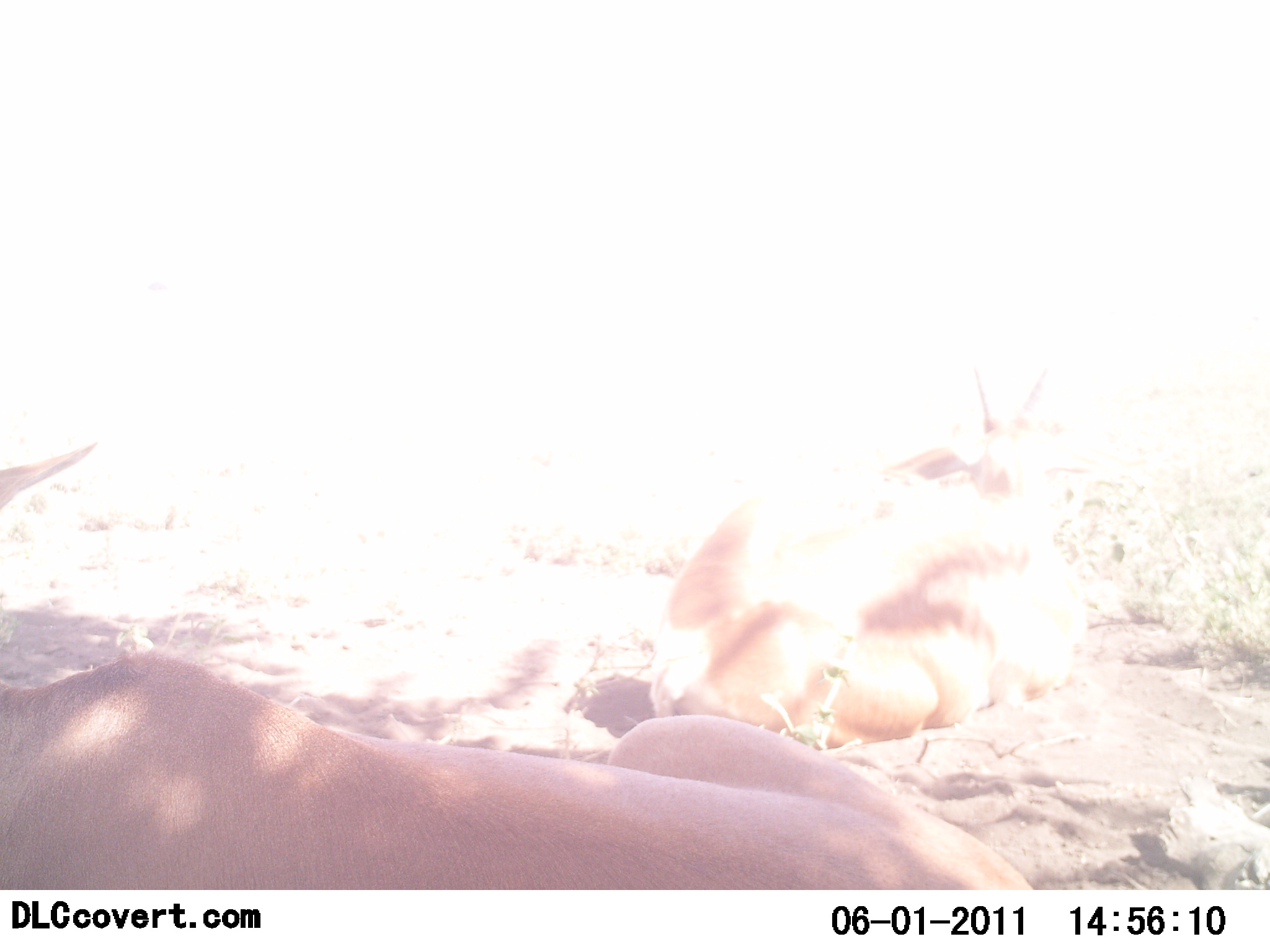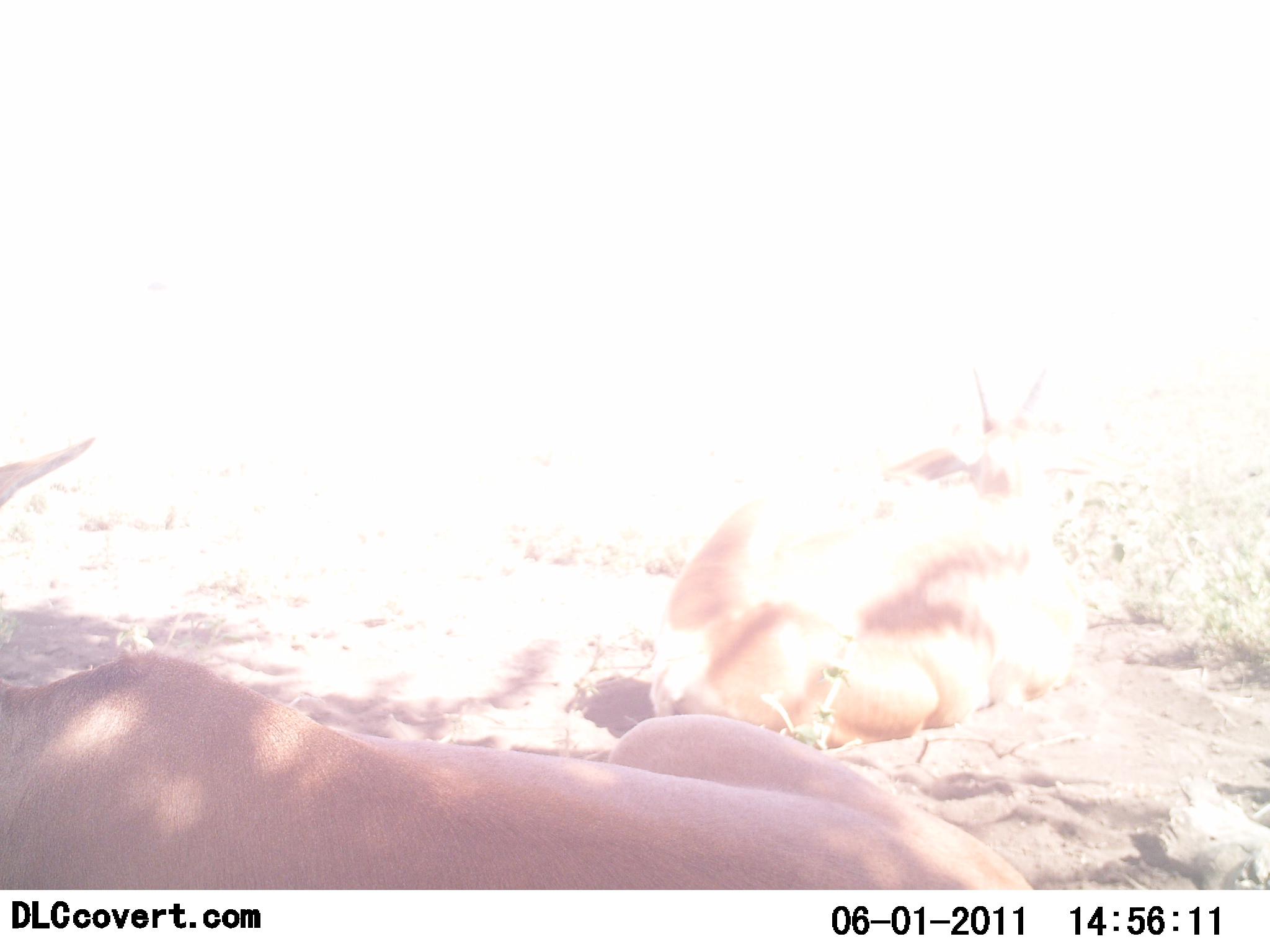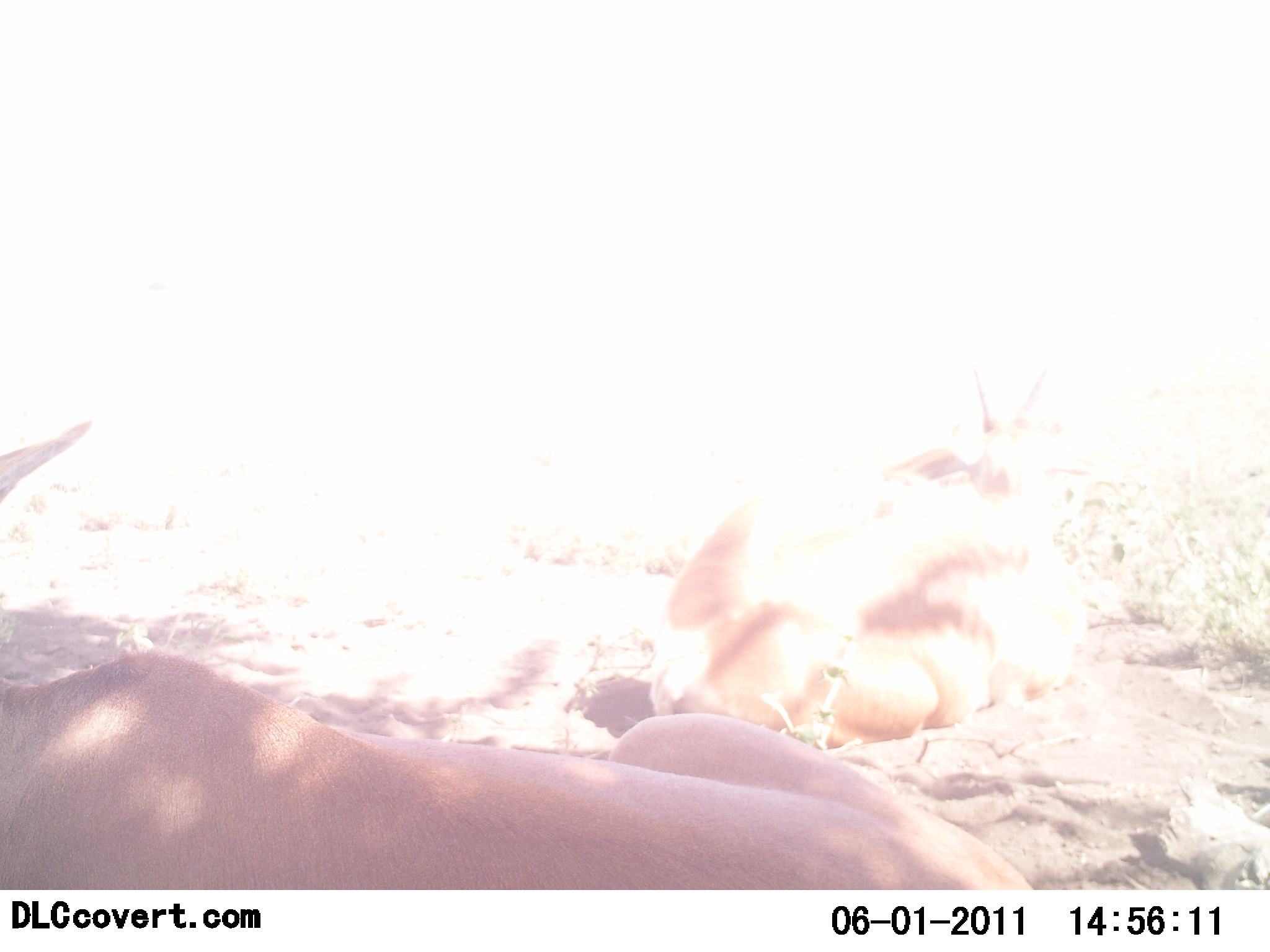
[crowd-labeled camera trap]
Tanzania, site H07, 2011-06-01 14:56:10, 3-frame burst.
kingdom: Animalia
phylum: Chordata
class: Mammalia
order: Artiodactyla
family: Bovidae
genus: Alcelaphus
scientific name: Alcelaphus buselaphus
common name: hartebeest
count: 2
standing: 0%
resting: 100%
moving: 0%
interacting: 0%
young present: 0%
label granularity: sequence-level